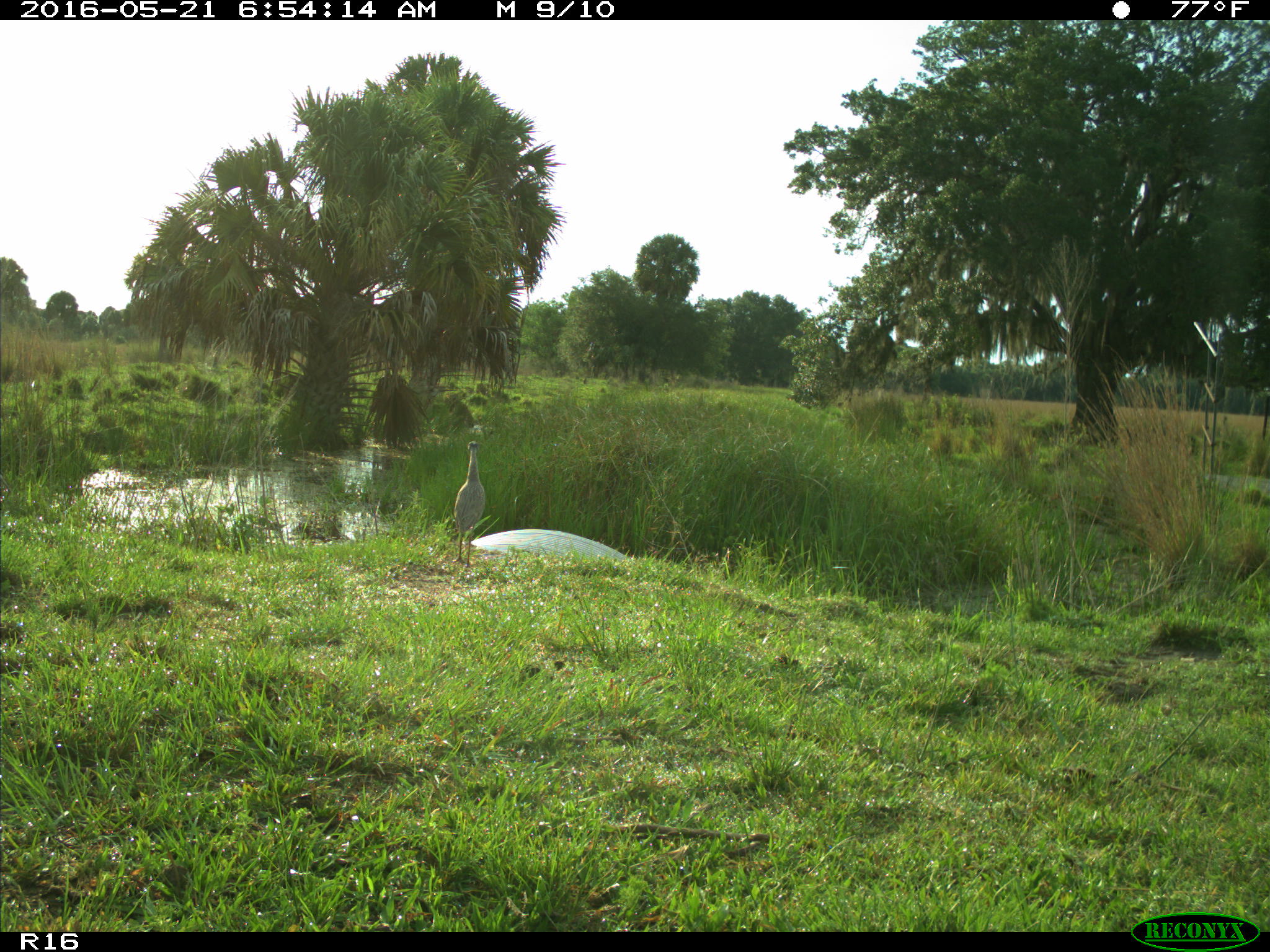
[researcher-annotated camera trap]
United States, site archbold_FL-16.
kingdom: Animalia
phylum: Chordata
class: Aves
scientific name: Aves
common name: birds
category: unidentified bird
Unidentified bird (birds) (Aves).